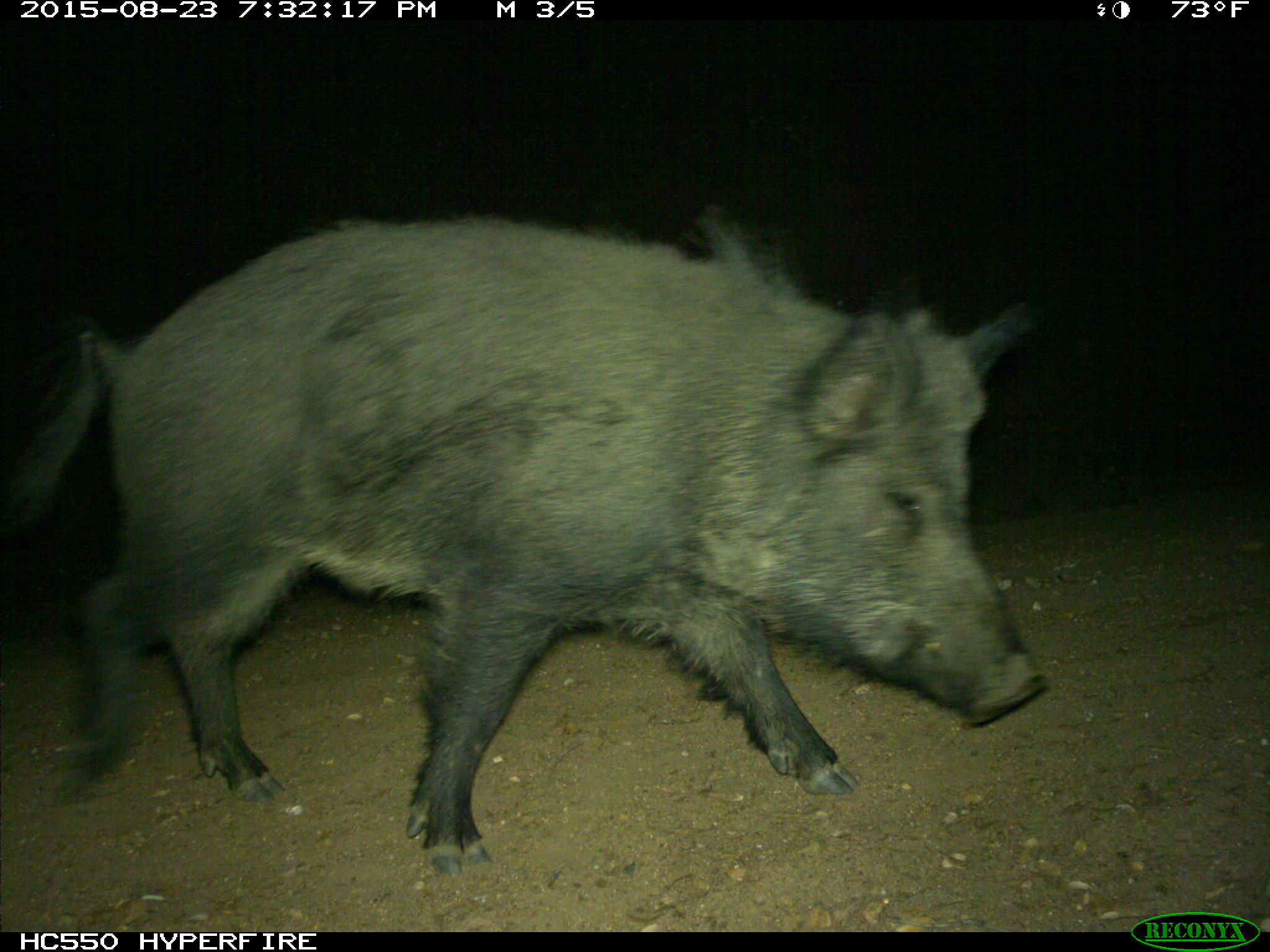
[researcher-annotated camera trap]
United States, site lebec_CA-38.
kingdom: Animalia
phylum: Chordata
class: Mammalia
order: Artiodactyla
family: Suidae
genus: Sus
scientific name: Sus scrofa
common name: wild boar